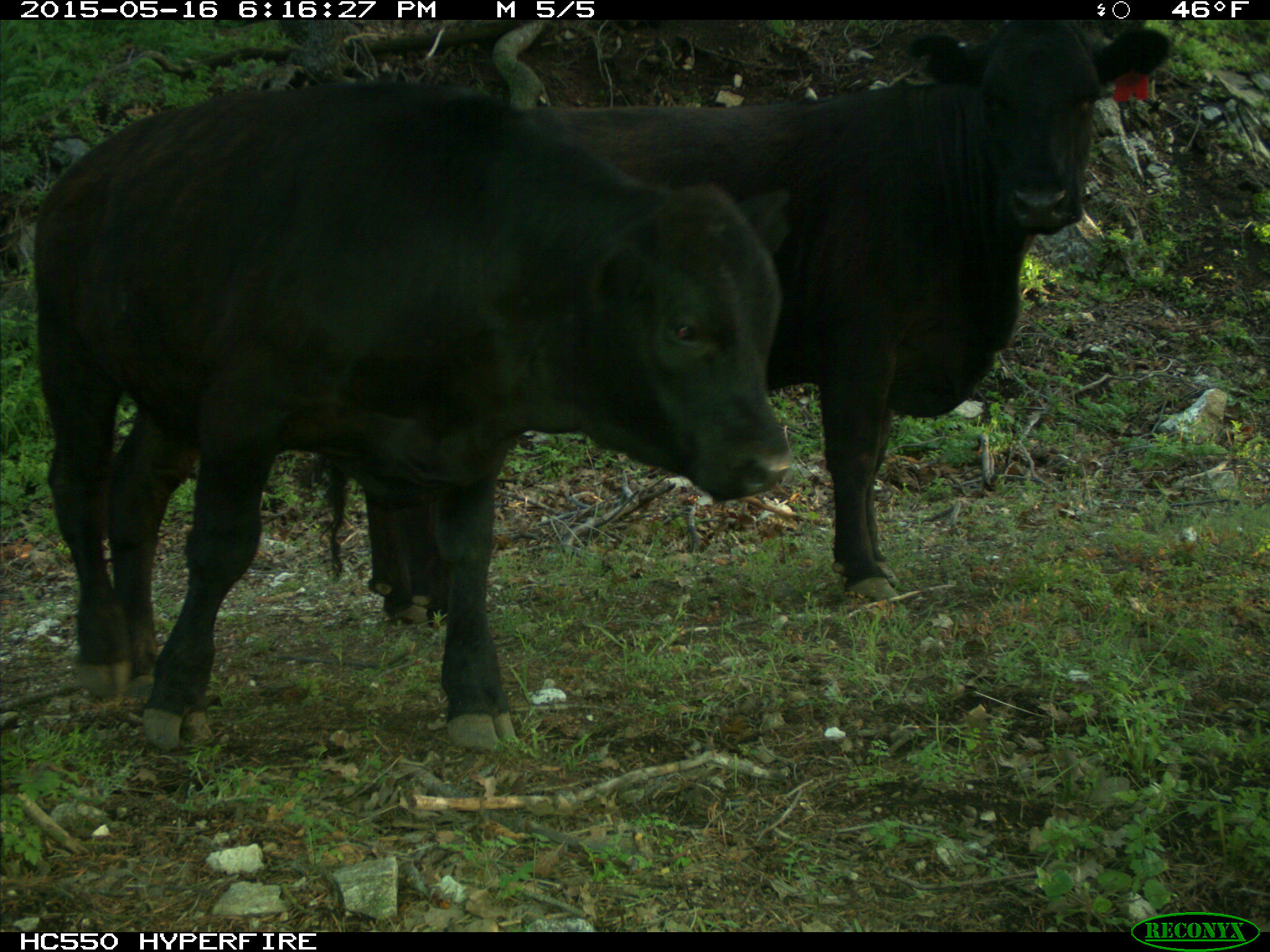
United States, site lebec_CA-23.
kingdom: Animalia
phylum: Chordata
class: Mammalia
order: Artiodactyla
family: Bovidae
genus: Bos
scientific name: Bos taurus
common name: domestic cow